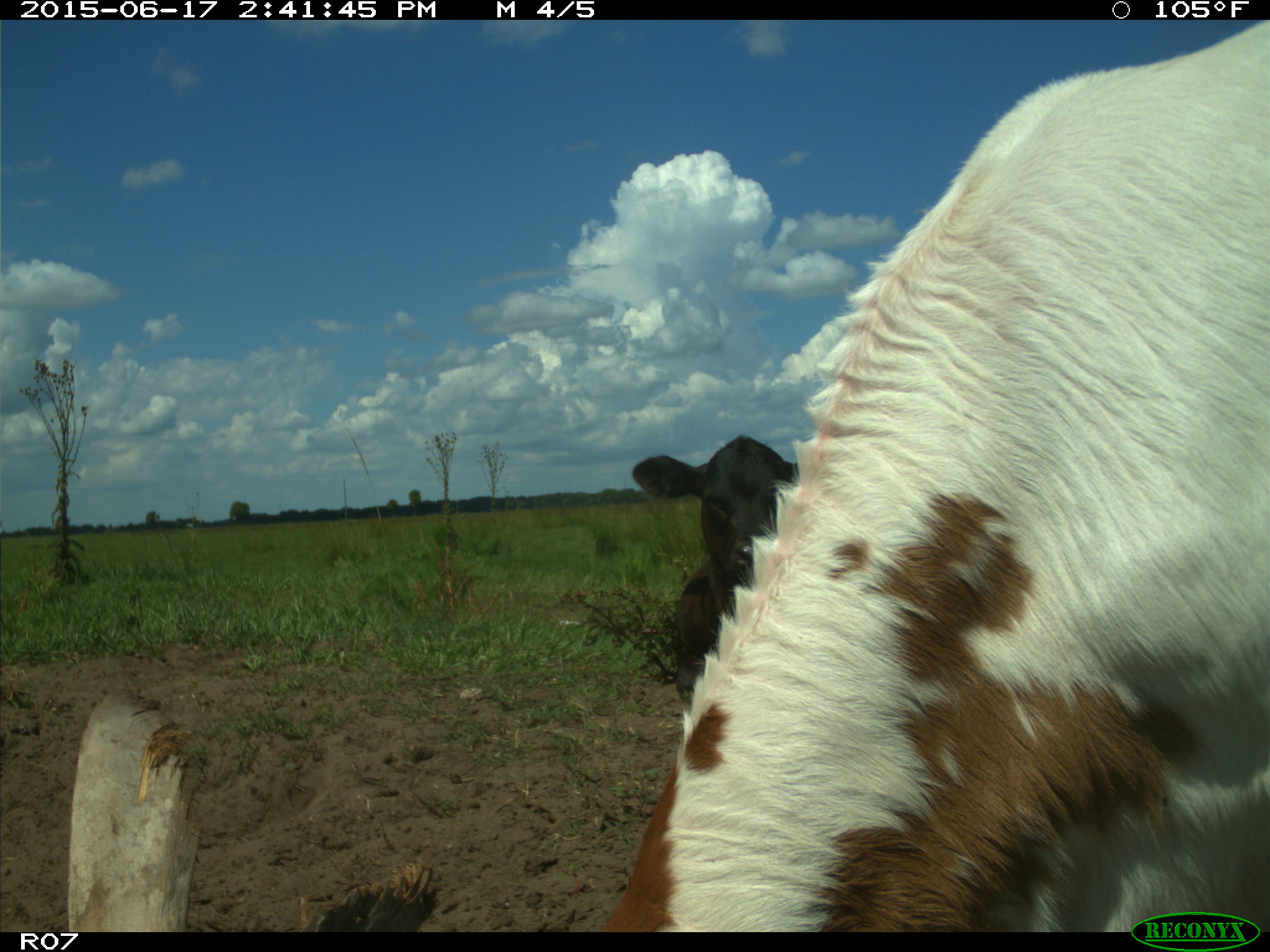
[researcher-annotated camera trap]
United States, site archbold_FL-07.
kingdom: Animalia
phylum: Chordata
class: Mammalia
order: Artiodactyla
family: Bovidae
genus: Bos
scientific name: Bos taurus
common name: domestic cow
Bos taurus (domestic cow).